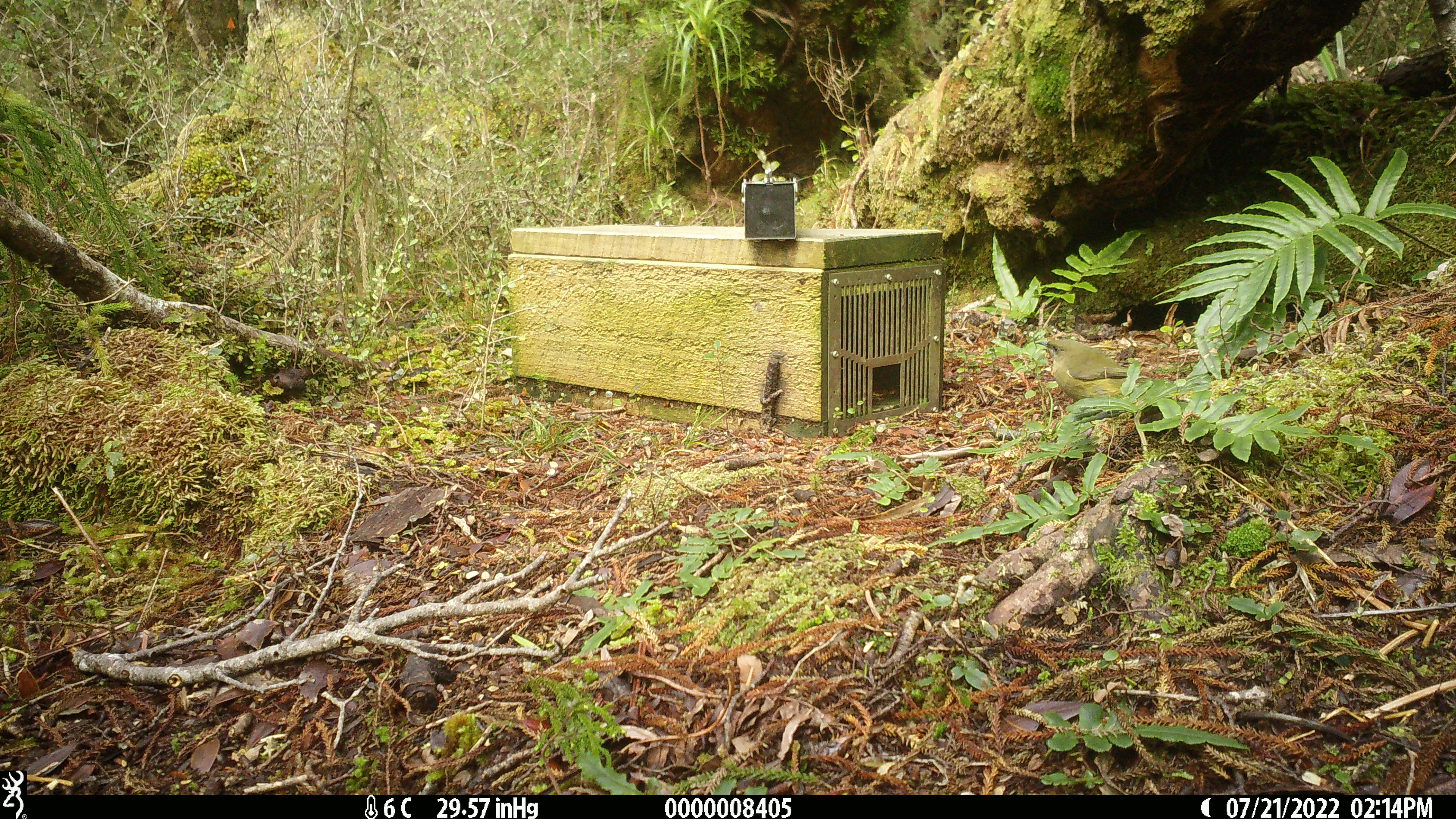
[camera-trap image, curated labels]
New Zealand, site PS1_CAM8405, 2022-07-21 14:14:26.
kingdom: Animalia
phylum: Chordata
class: Aves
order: Passeriformes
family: Meliphagidae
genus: Anthornis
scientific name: Anthornis melanura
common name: new zealand bellbird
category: bellbird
Bellbird (new zealand bellbird) (Anthornis melanura).